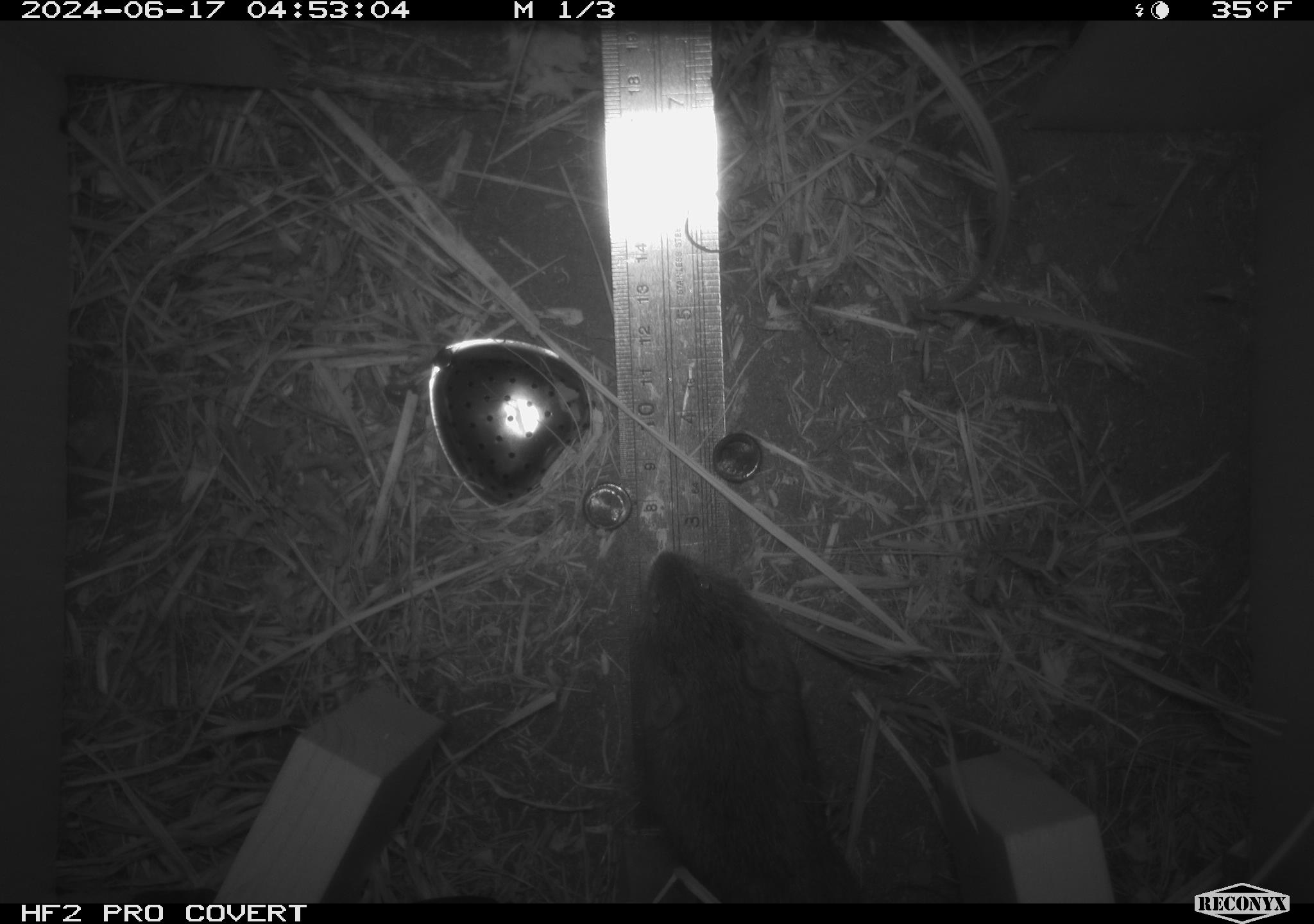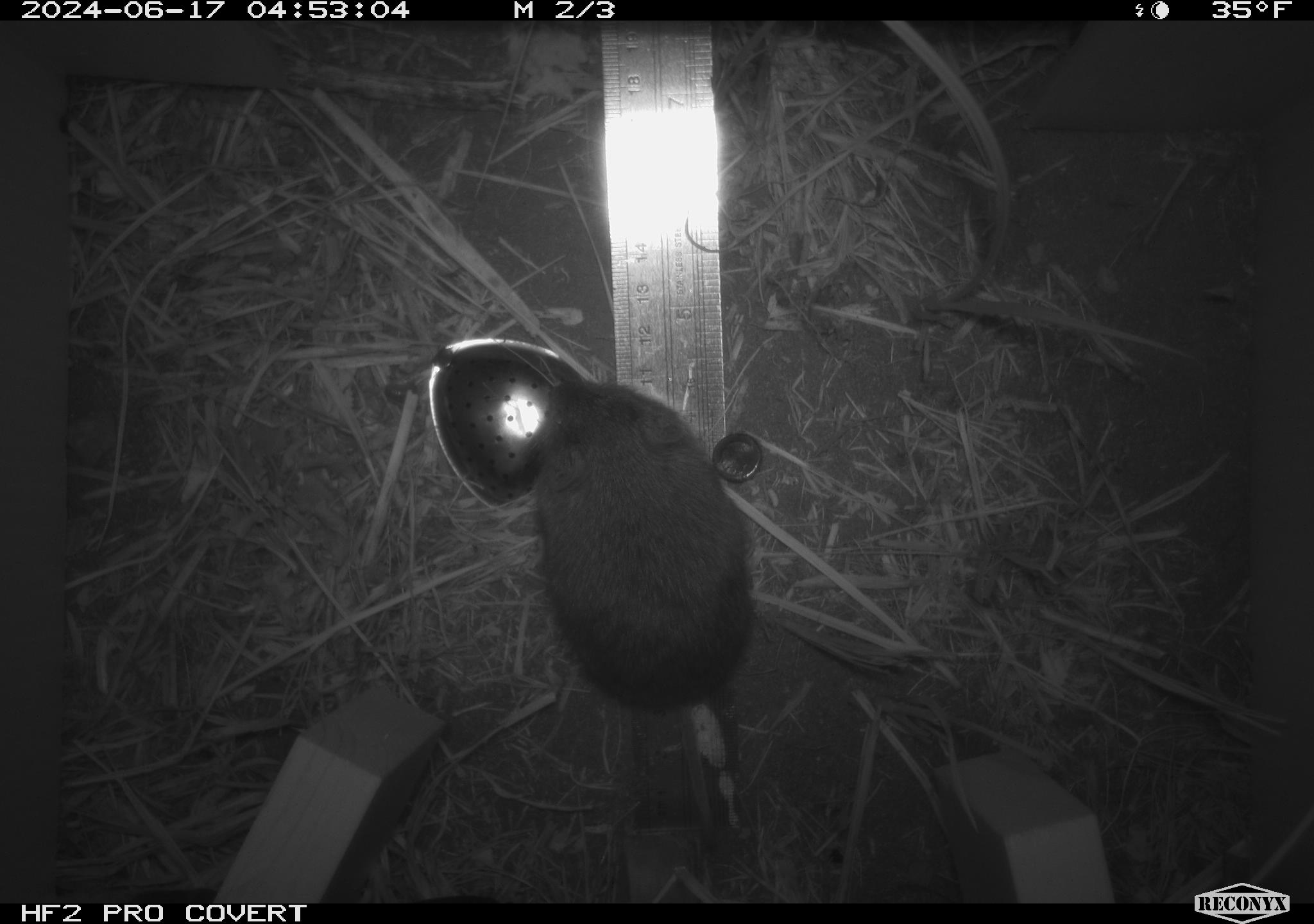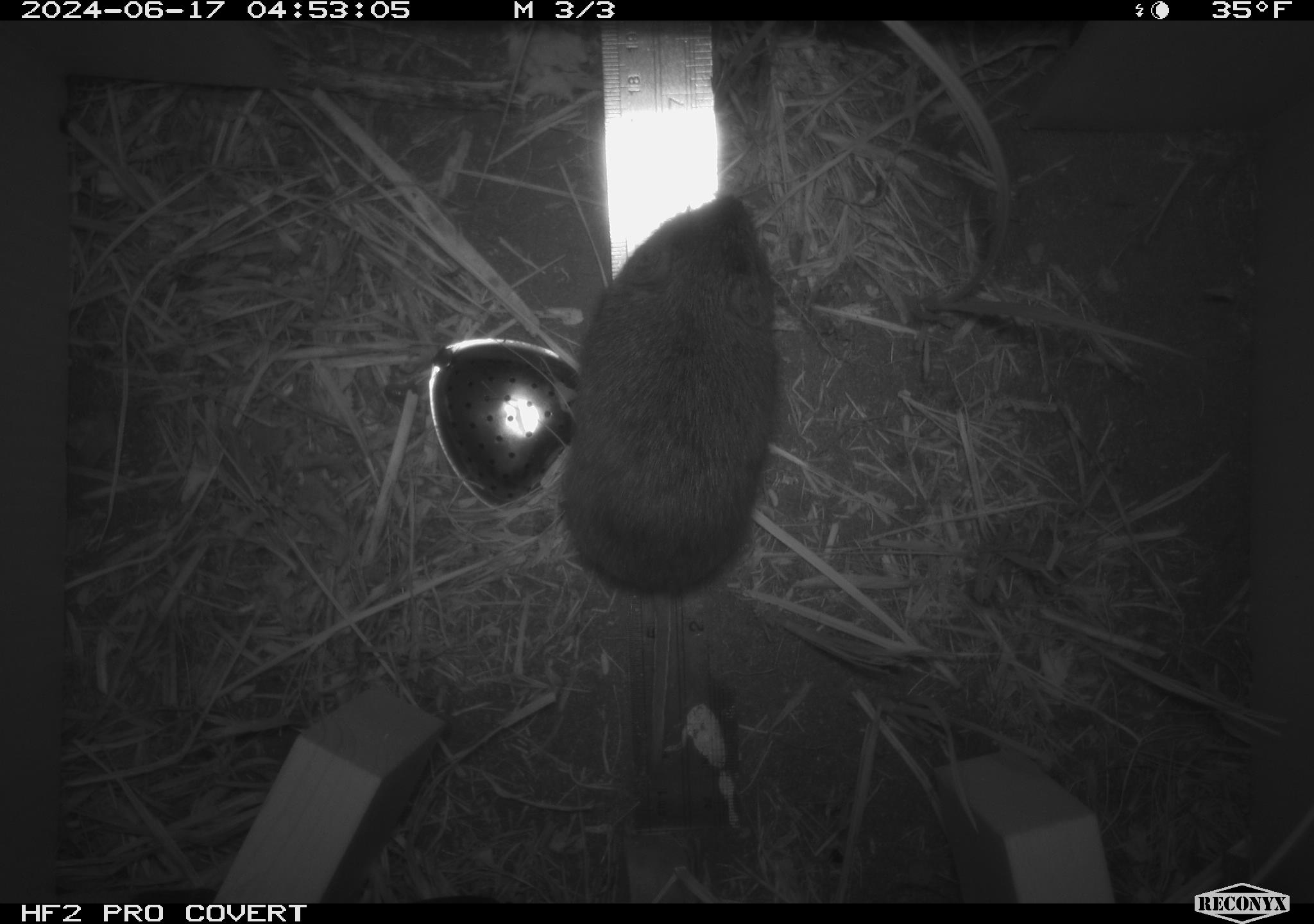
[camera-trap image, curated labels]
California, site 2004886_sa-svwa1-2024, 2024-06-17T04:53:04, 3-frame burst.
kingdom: Animalia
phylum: Chordata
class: Mammalia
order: Rodentia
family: Cricetidae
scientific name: Arvicolinae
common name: voles, lemmings, and muskrats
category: arvicolinae subfamily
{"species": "arvicolinae subfamily (voles, lemmings, and muskrats) (Arvicolinae)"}